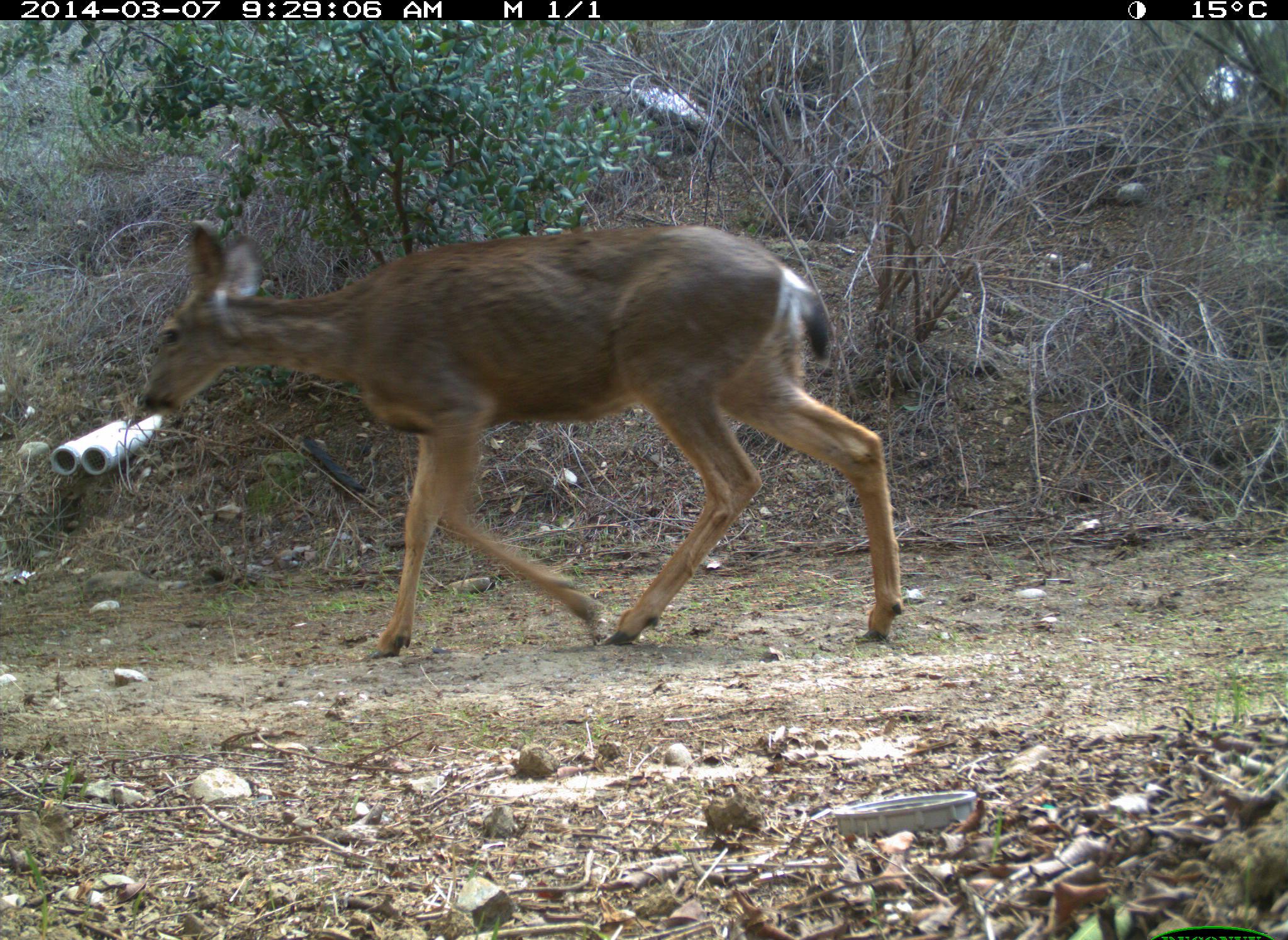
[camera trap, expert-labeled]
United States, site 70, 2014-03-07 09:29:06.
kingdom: Animalia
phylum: Chordata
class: Mammalia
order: Artiodactyla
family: Cervidae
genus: Odocoileus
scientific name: Odocoileus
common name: deer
Deer (Odocoileus).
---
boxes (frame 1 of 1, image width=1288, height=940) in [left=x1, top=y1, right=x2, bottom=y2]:
deer: [left=132, top=218, right=907, bottom=666]